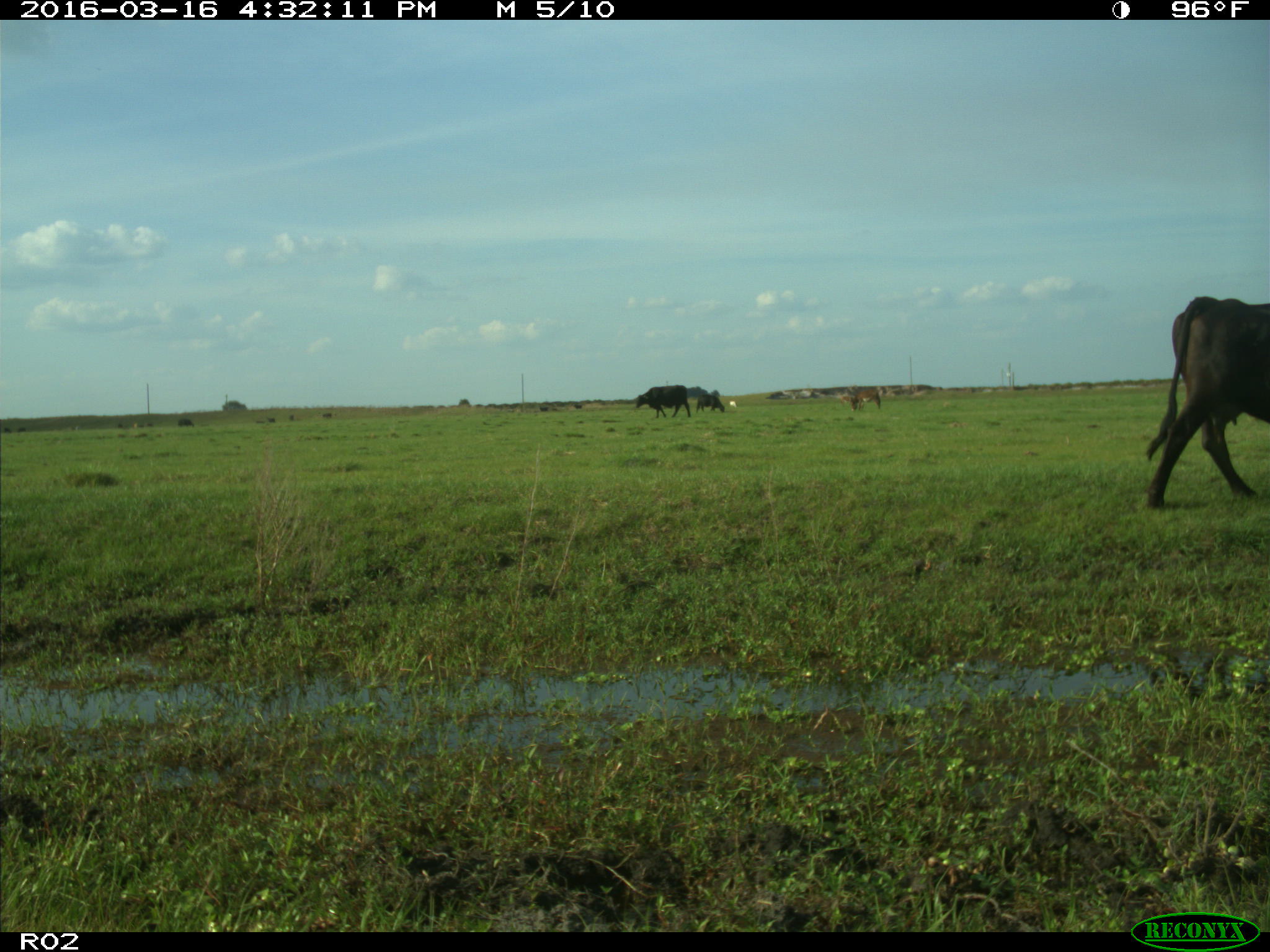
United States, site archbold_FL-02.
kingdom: Animalia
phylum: Chordata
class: Mammalia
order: Artiodactyla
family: Bovidae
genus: Bos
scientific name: Bos taurus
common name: domestic cow